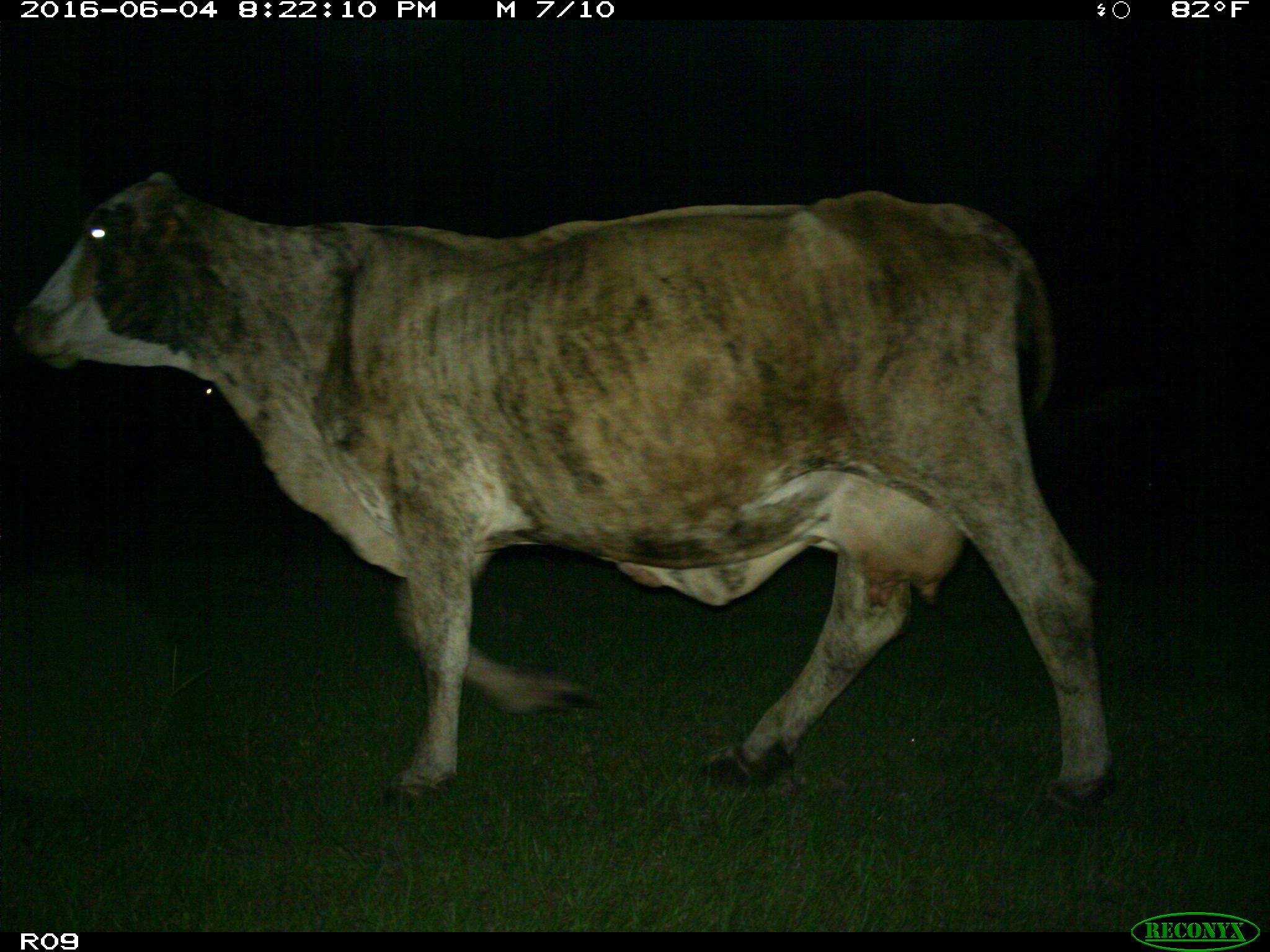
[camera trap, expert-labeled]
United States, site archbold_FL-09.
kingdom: Animalia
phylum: Chordata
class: Mammalia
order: Artiodactyla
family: Bovidae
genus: Bos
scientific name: Bos taurus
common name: domestic cow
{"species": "Bos taurus (domestic cow)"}